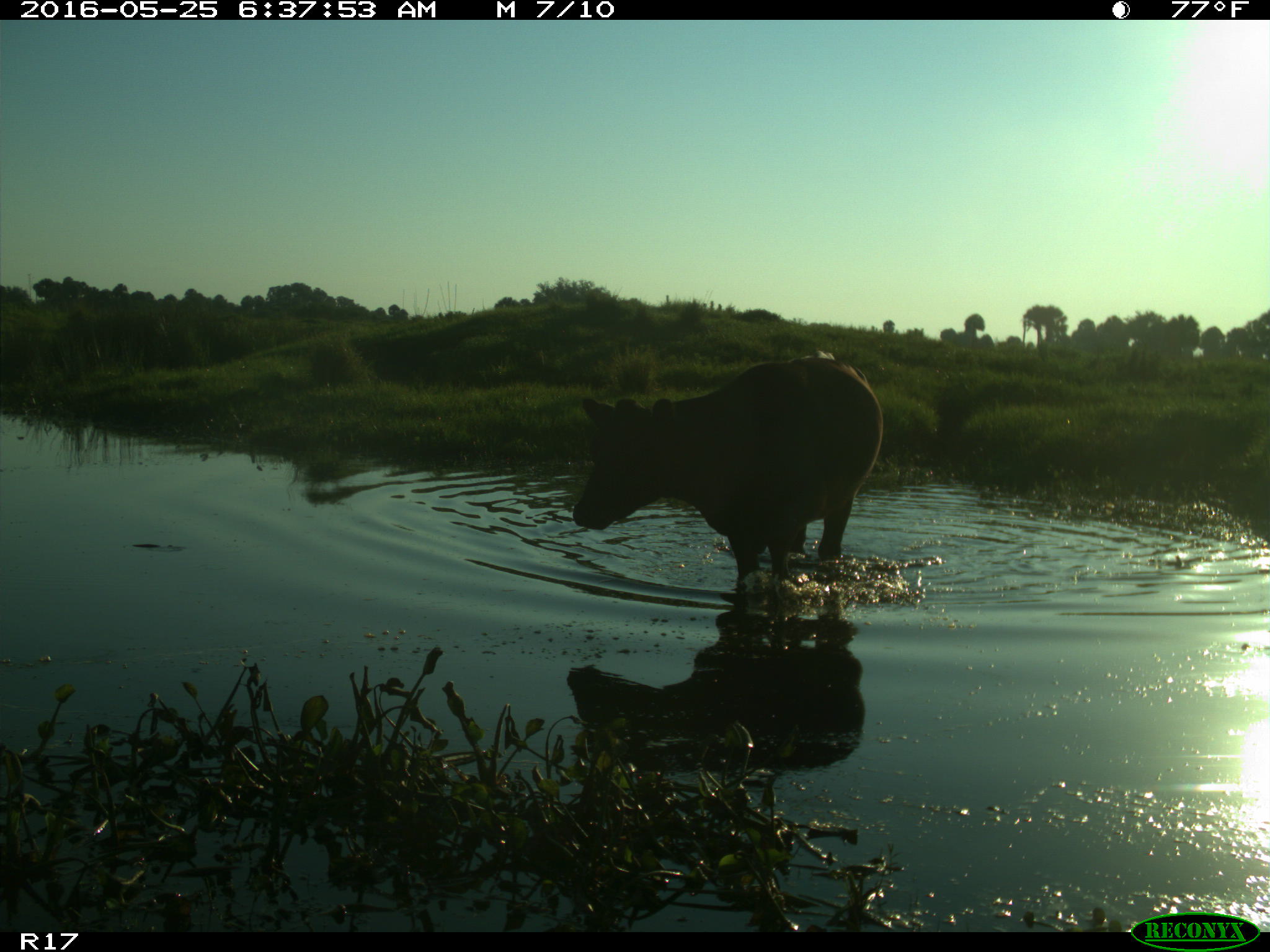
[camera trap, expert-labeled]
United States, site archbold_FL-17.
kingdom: Animalia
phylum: Chordata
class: Mammalia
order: Artiodactyla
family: Bovidae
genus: Bos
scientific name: Bos taurus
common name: domestic cow